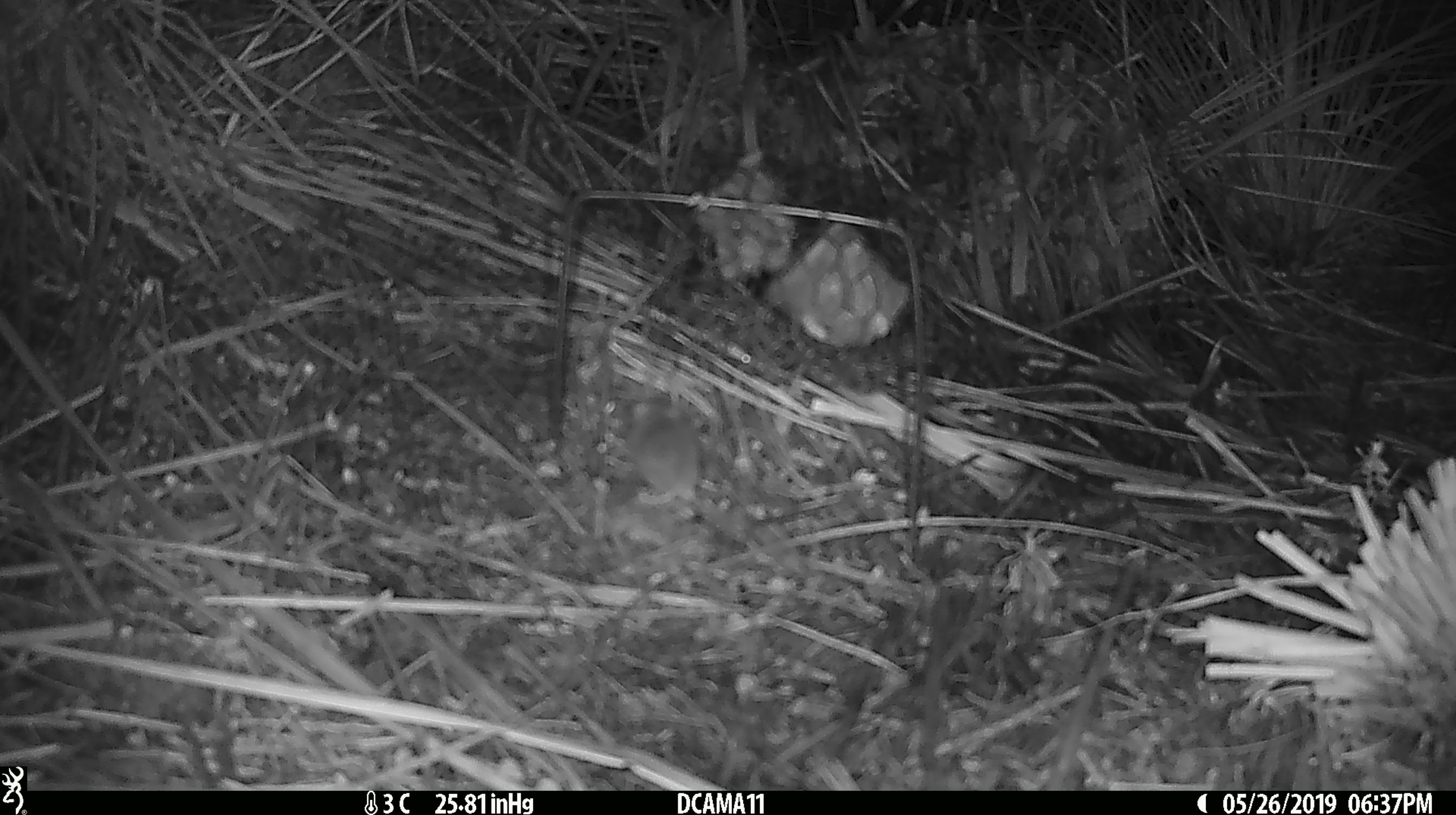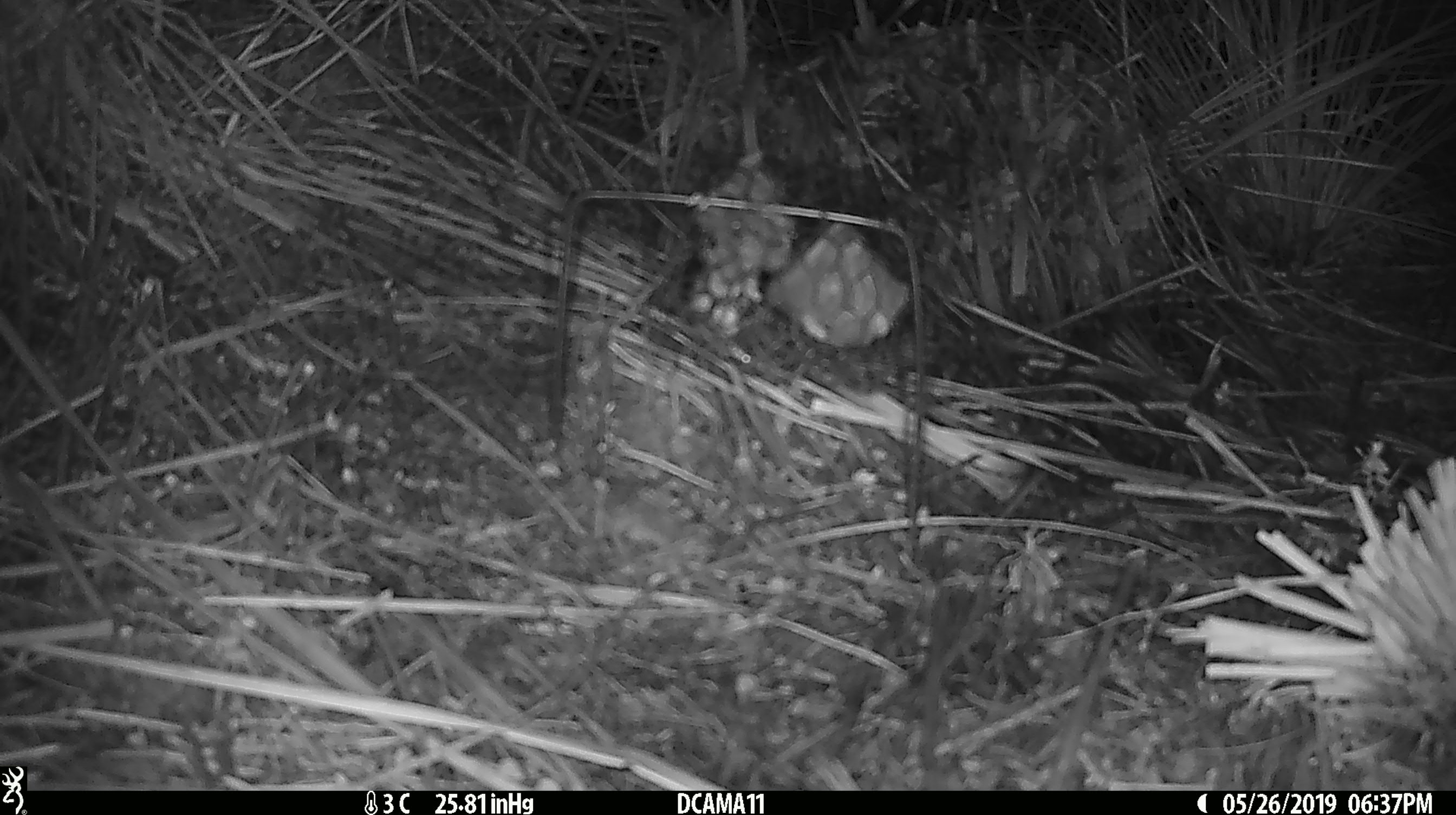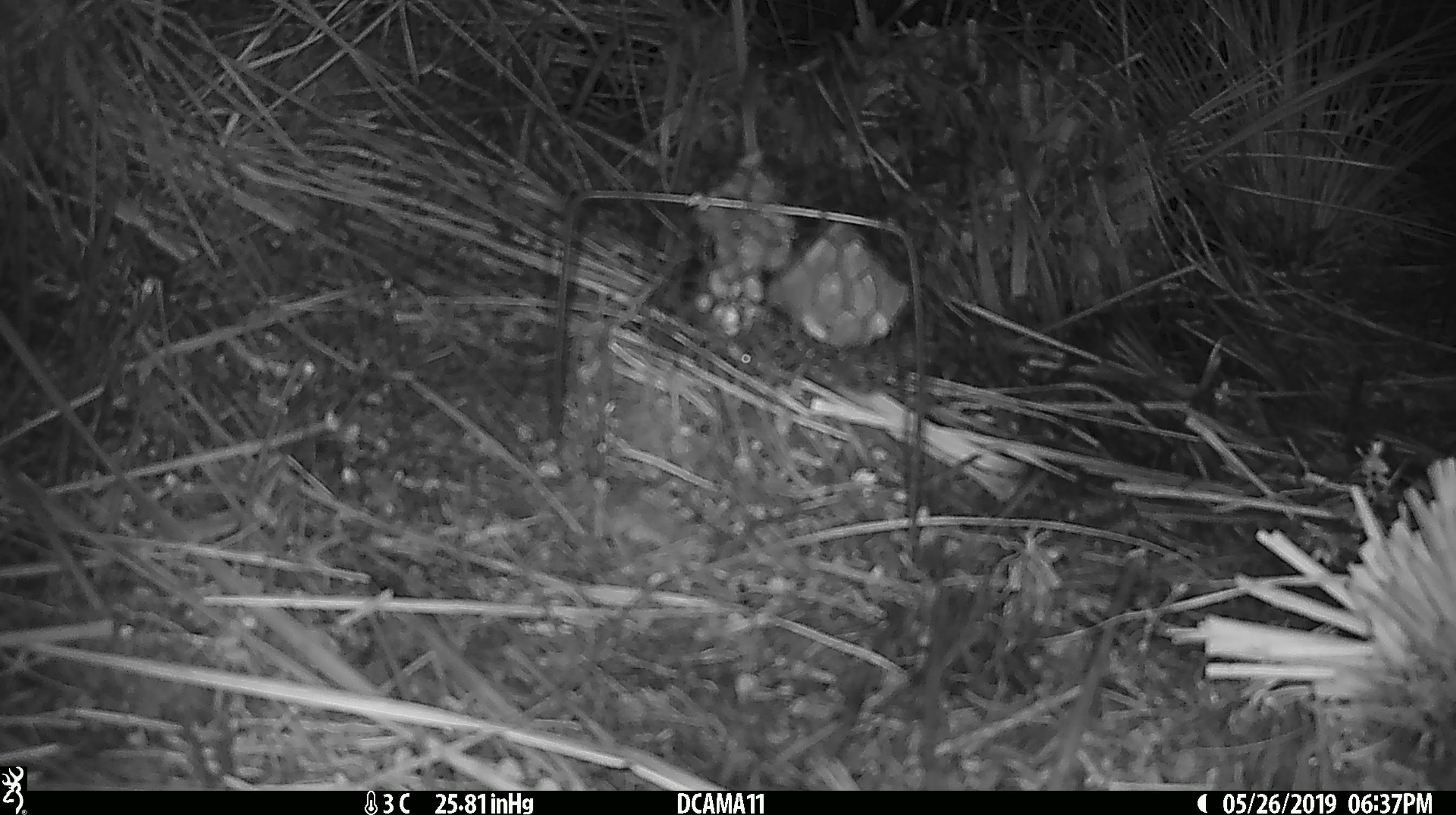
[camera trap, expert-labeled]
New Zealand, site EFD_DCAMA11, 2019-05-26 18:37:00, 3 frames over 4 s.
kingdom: Animalia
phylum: Chordata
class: Mammalia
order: Rodentia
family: Muridae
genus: Mus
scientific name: Mus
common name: mouse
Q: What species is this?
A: Mouse (Mus).